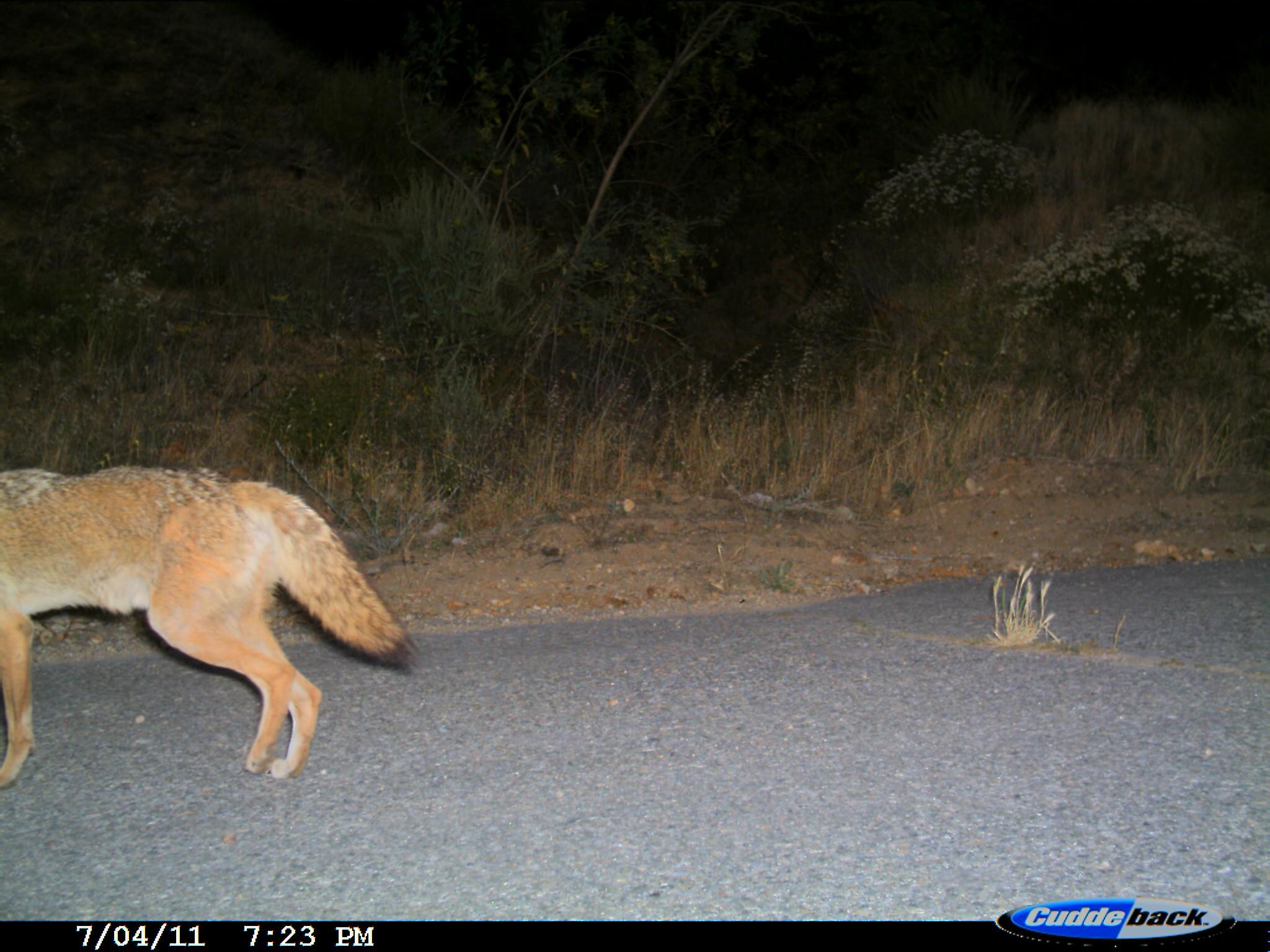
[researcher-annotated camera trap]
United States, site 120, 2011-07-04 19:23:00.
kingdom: Animalia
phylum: Chordata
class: Mammalia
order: Carnivora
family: Canidae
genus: Canis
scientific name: Canis latrans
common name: coyote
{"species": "coyote (Canis latrans)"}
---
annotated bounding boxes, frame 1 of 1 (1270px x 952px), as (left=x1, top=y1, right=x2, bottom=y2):
coyote: (left=2, top=465, right=419, bottom=787)